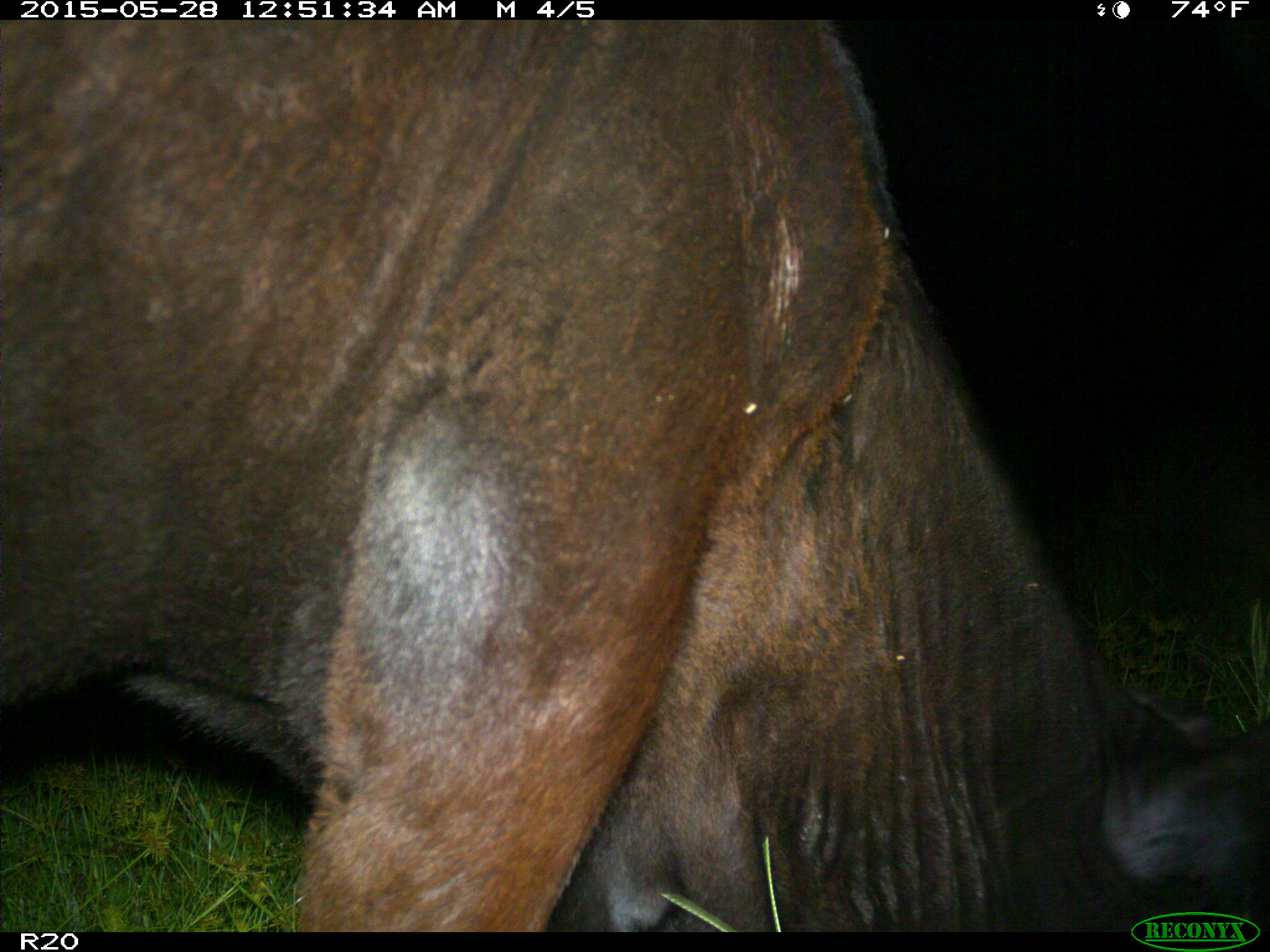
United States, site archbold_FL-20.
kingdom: Animalia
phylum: Chordata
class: Mammalia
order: Artiodactyla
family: Bovidae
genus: Bos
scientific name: Bos taurus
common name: domestic cow